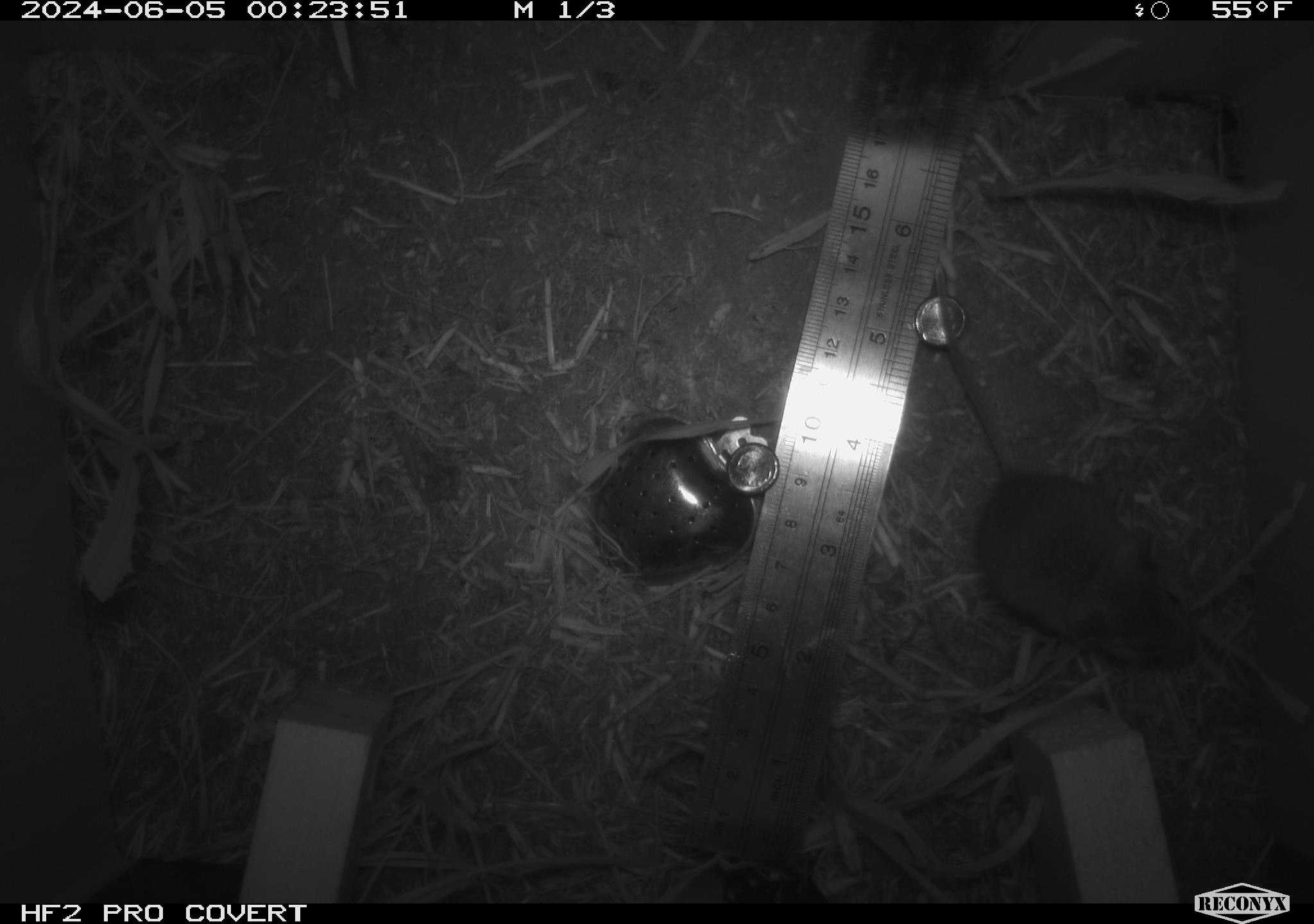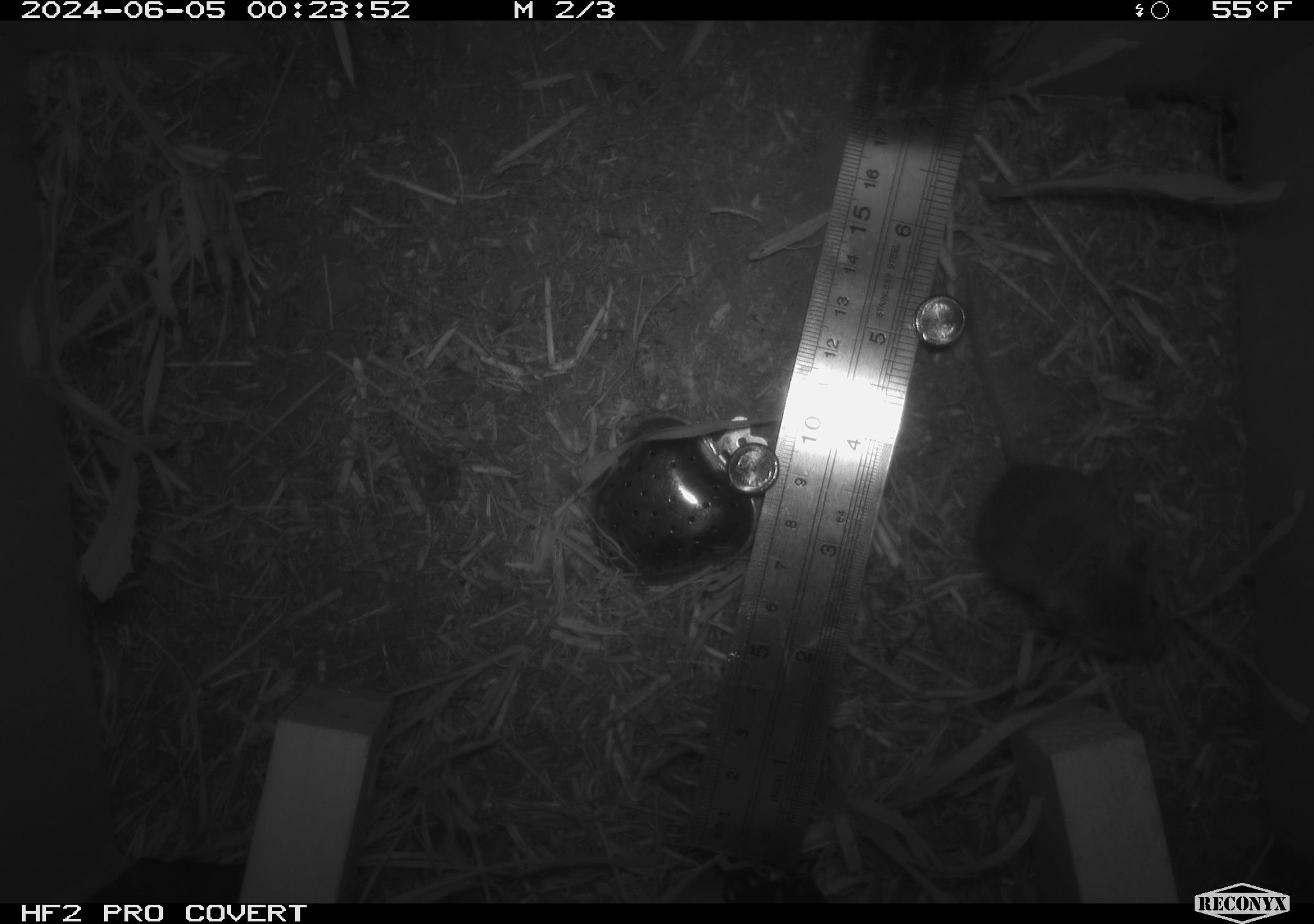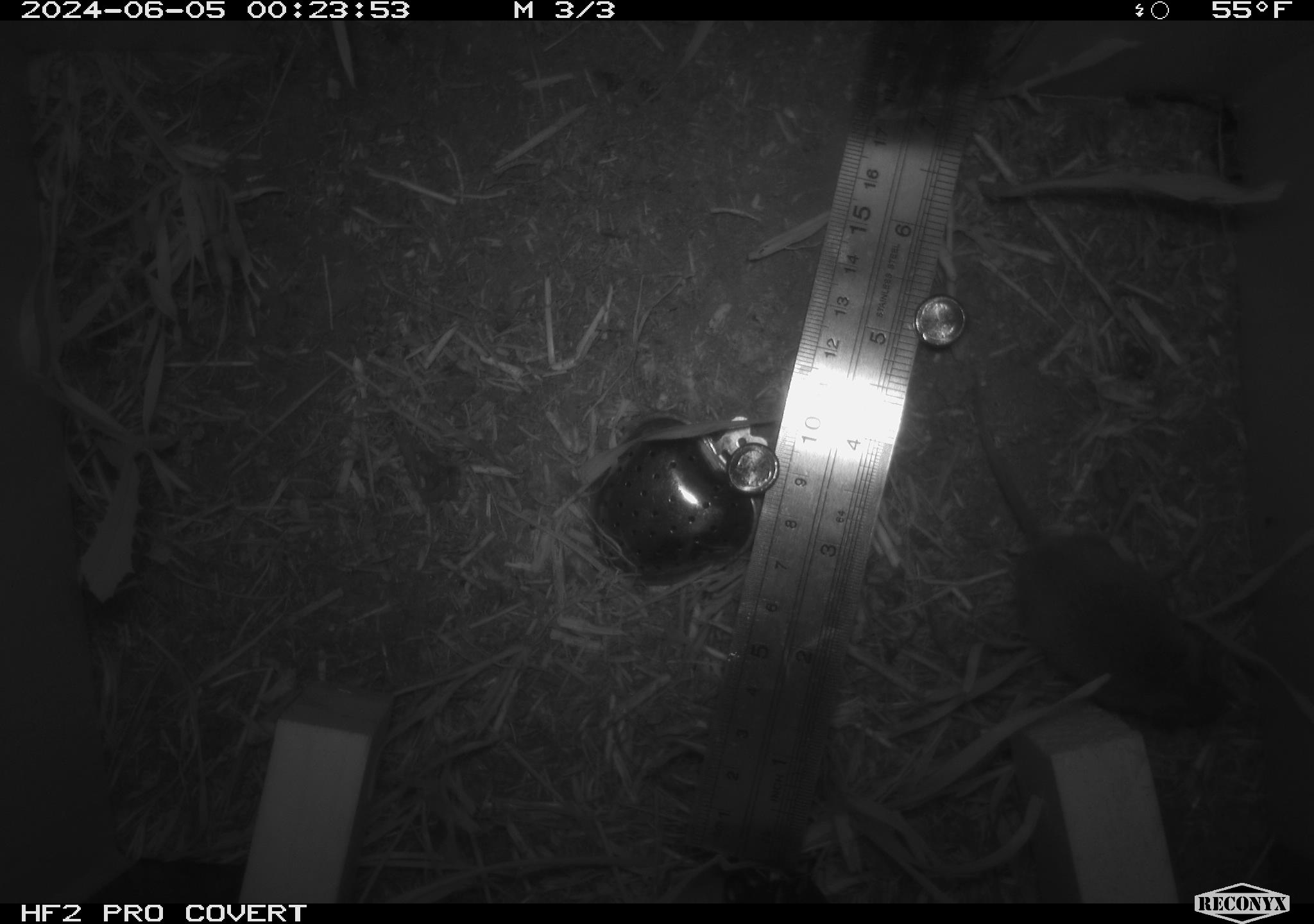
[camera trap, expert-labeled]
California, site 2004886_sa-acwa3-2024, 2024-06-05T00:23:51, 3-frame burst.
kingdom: Animalia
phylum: Chordata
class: Mammalia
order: Rodentia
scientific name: Rodentia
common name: mouse species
Mouse species (Rodentia).